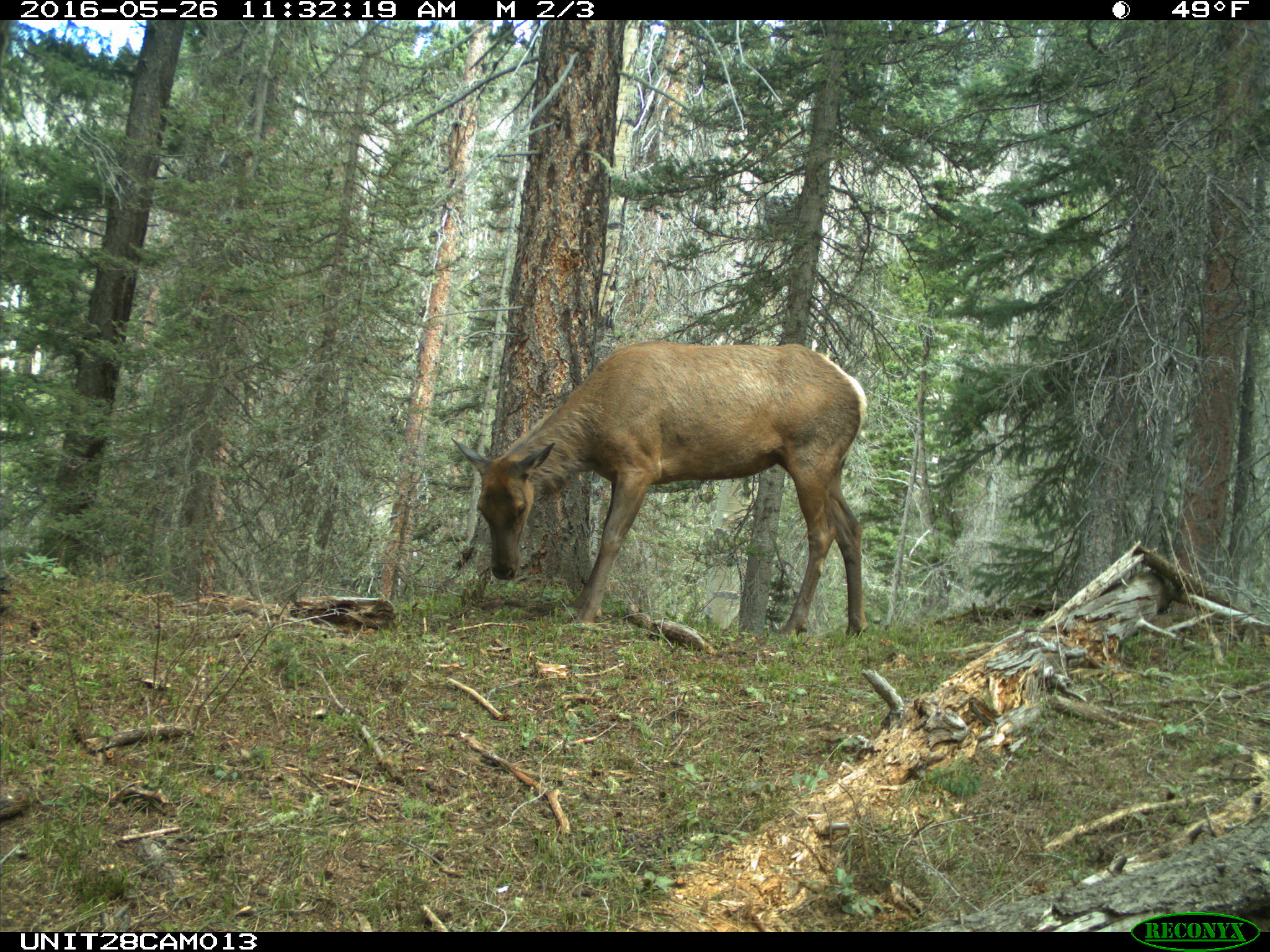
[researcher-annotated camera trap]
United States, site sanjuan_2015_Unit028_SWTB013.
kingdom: Animalia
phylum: Chordata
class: Mammalia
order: Artiodactyla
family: Cervidae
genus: Cervus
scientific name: Cervus elaphus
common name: red deer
Cervus elaphus (red deer).